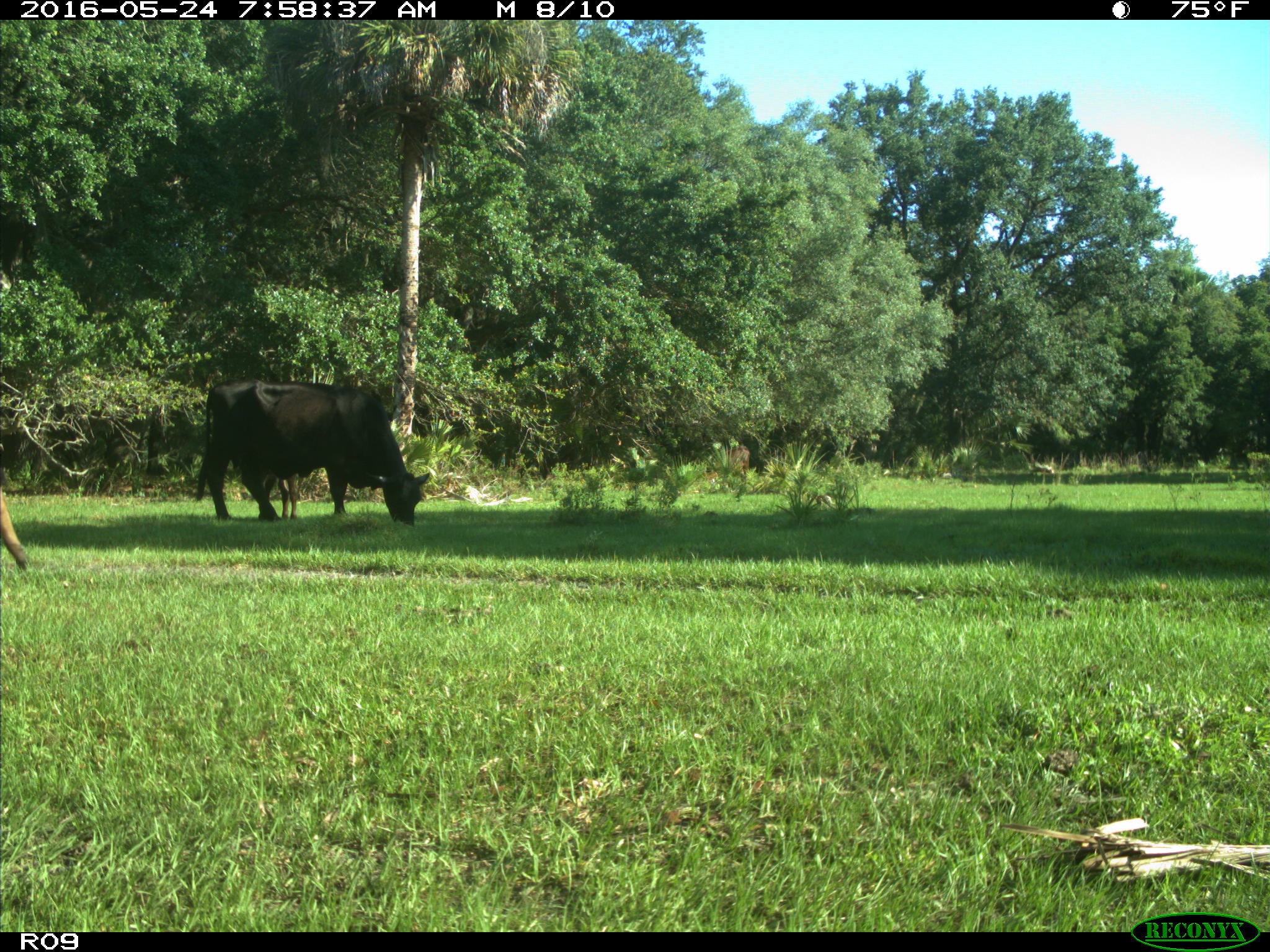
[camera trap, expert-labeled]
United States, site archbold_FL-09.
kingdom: Animalia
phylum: Chordata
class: Mammalia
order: Artiodactyla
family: Bovidae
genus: Bos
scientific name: Bos taurus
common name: domestic cow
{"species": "Bos taurus (domestic cow)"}